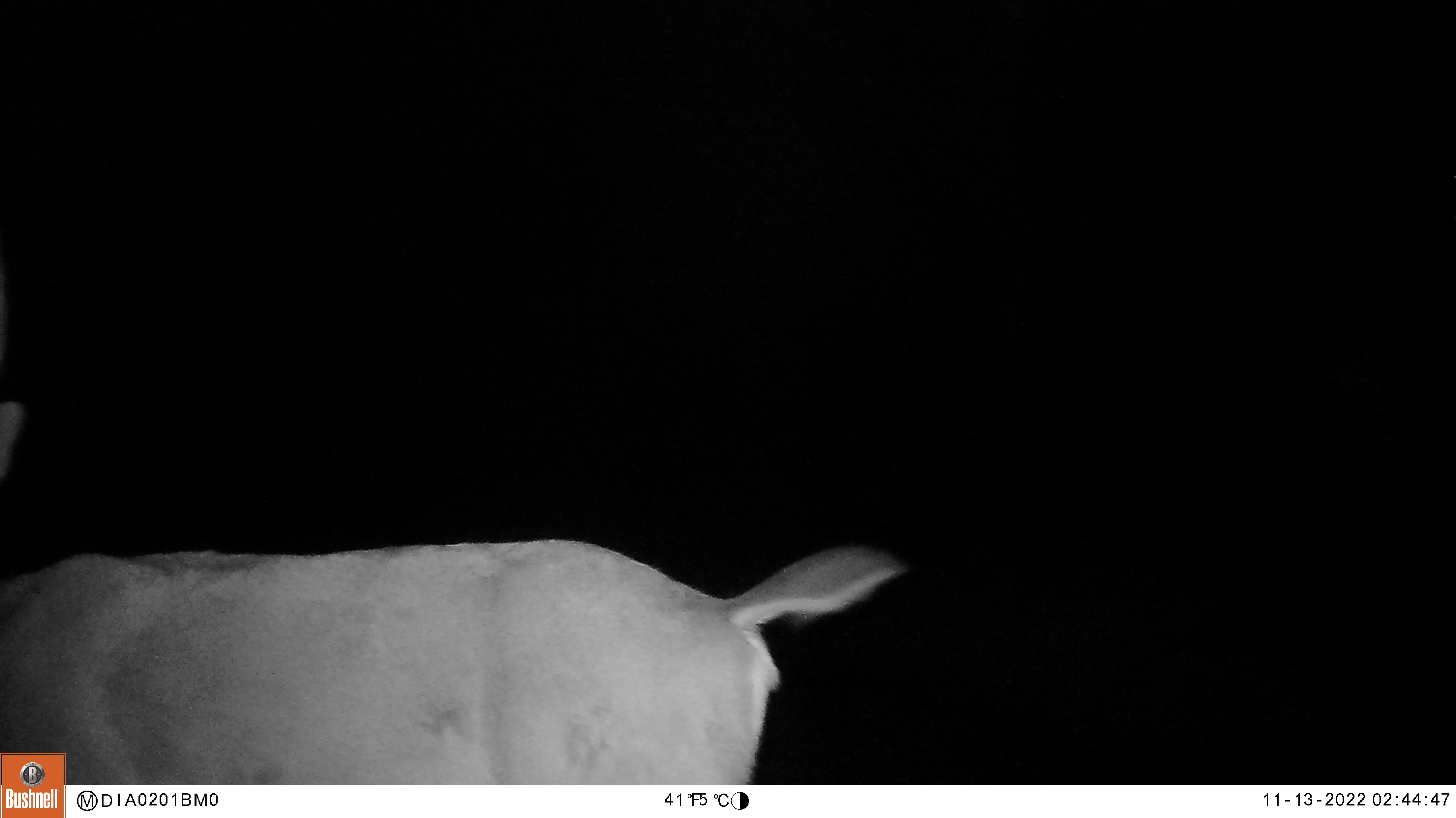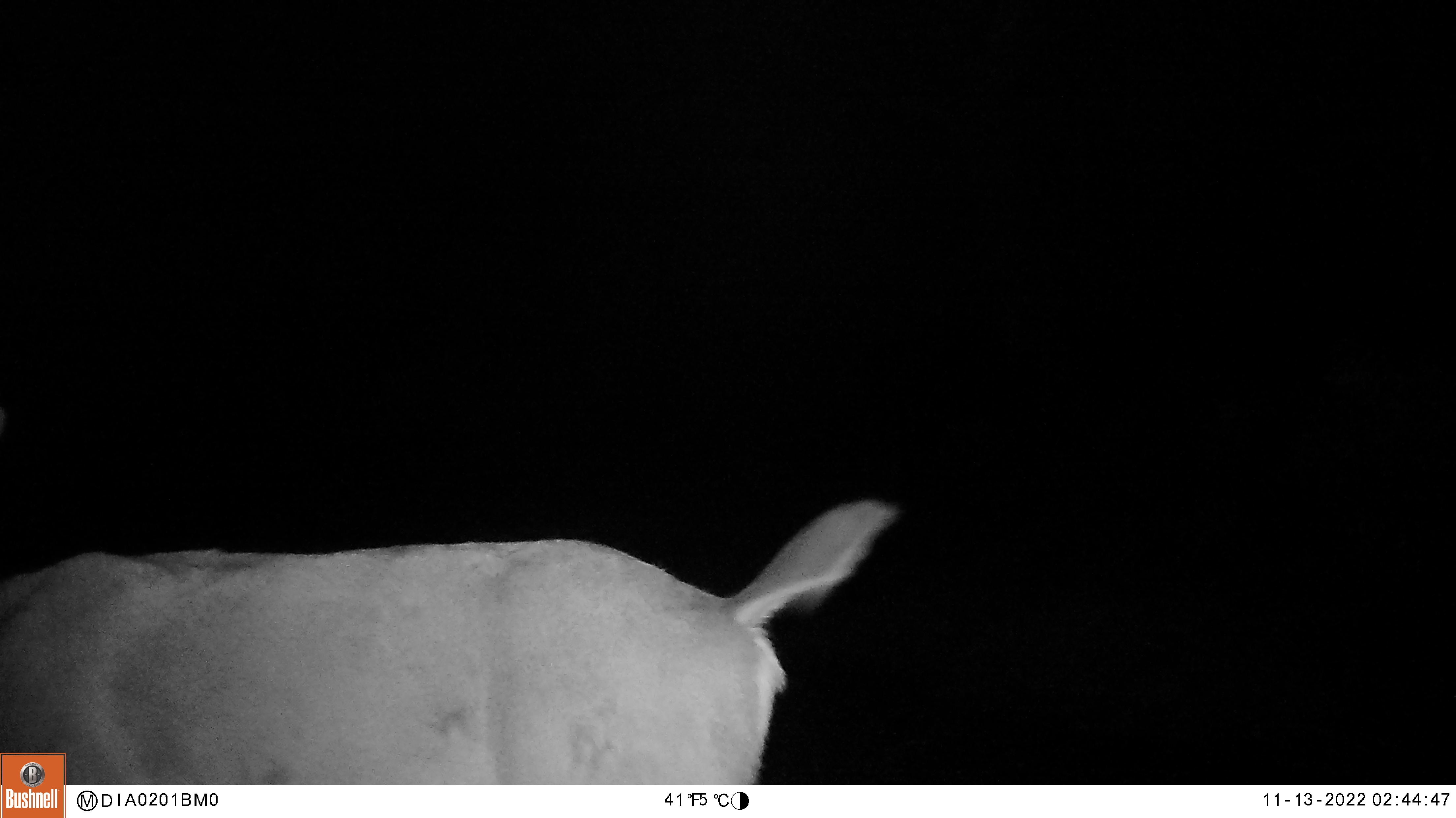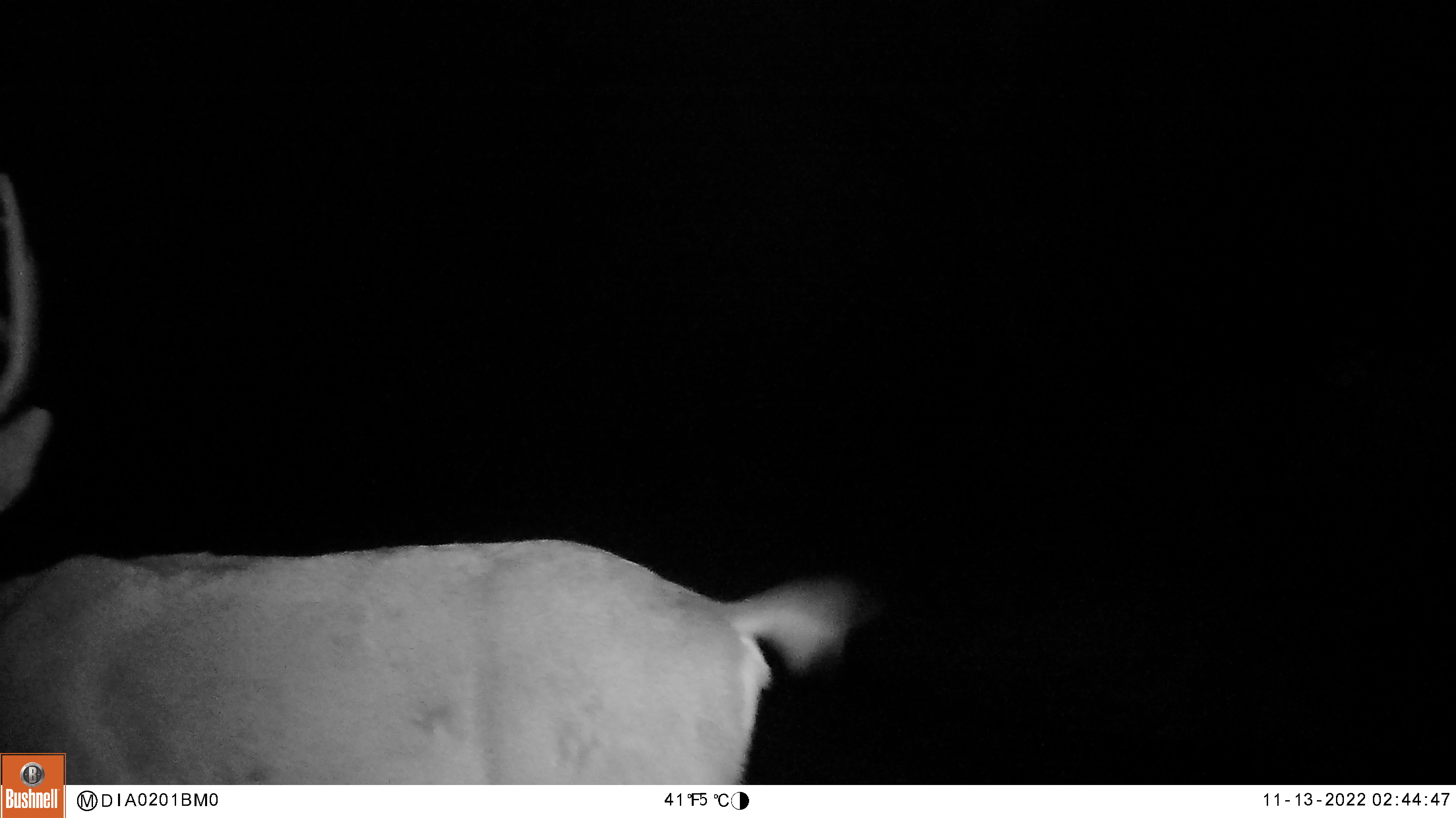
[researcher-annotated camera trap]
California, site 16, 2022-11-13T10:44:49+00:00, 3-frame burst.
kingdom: Animalia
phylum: Chordata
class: Mammalia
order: Artiodactyla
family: Cervidae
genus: Odocoileus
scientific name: Odocoileus hemionus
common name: mule deer